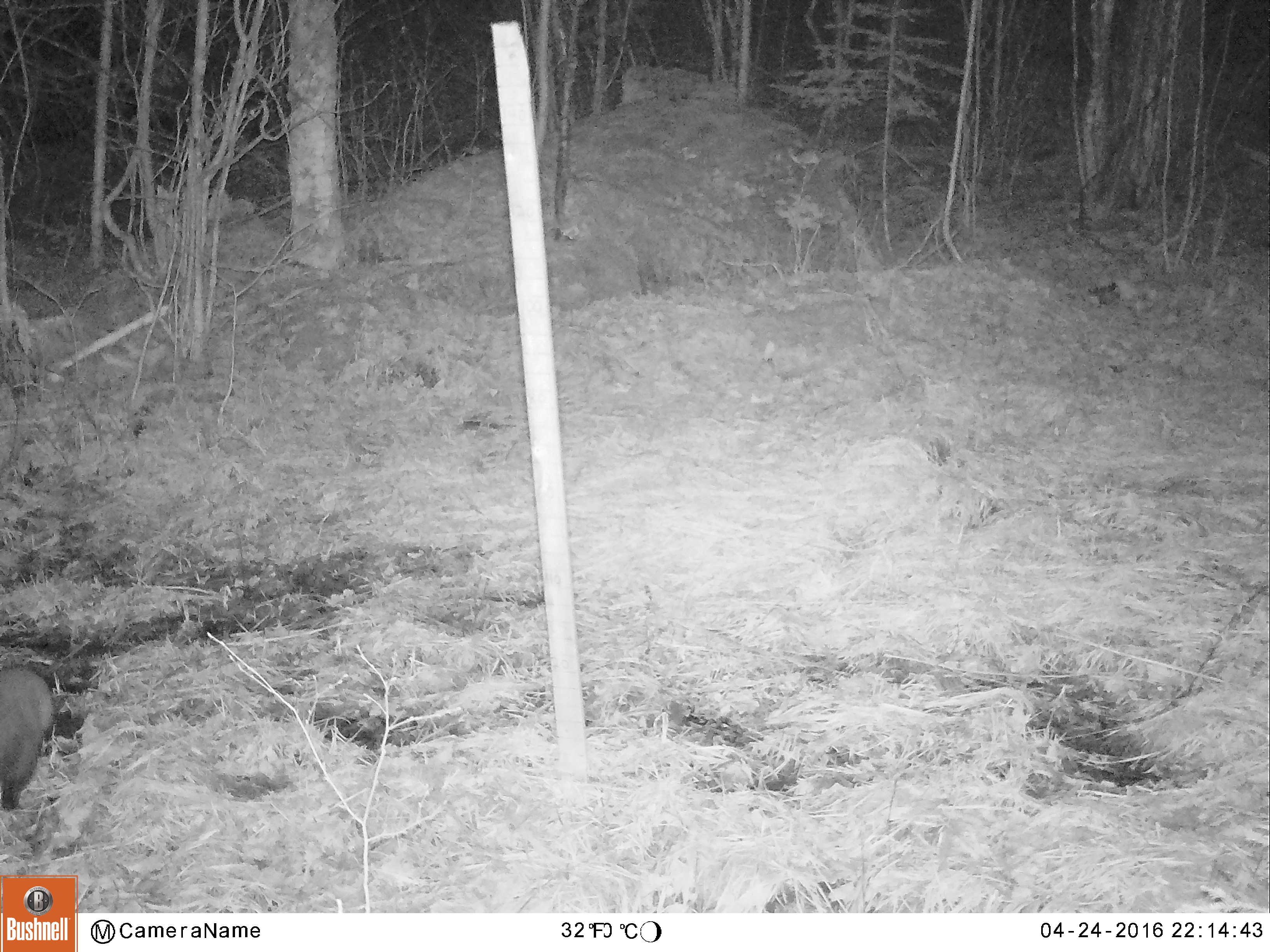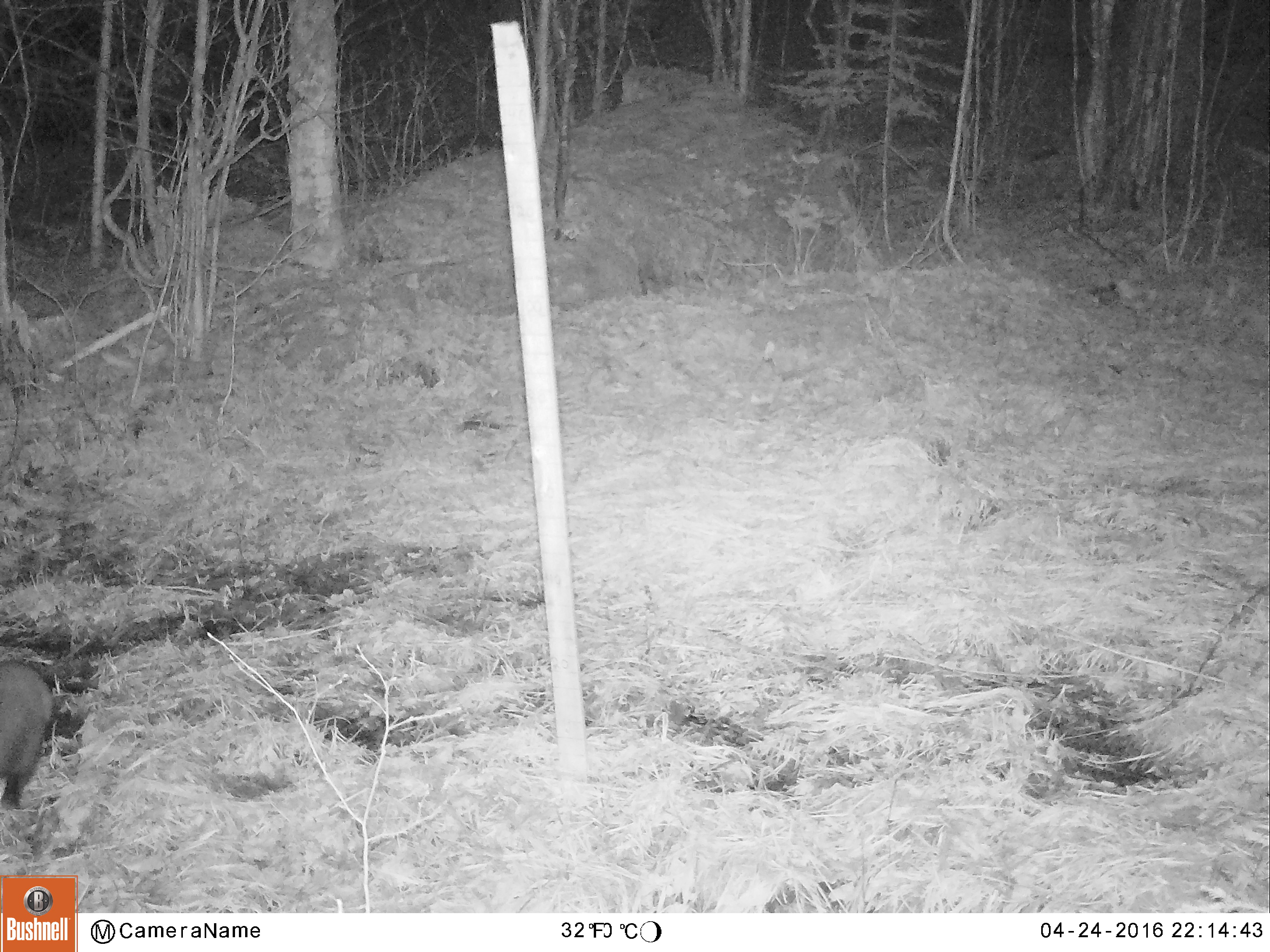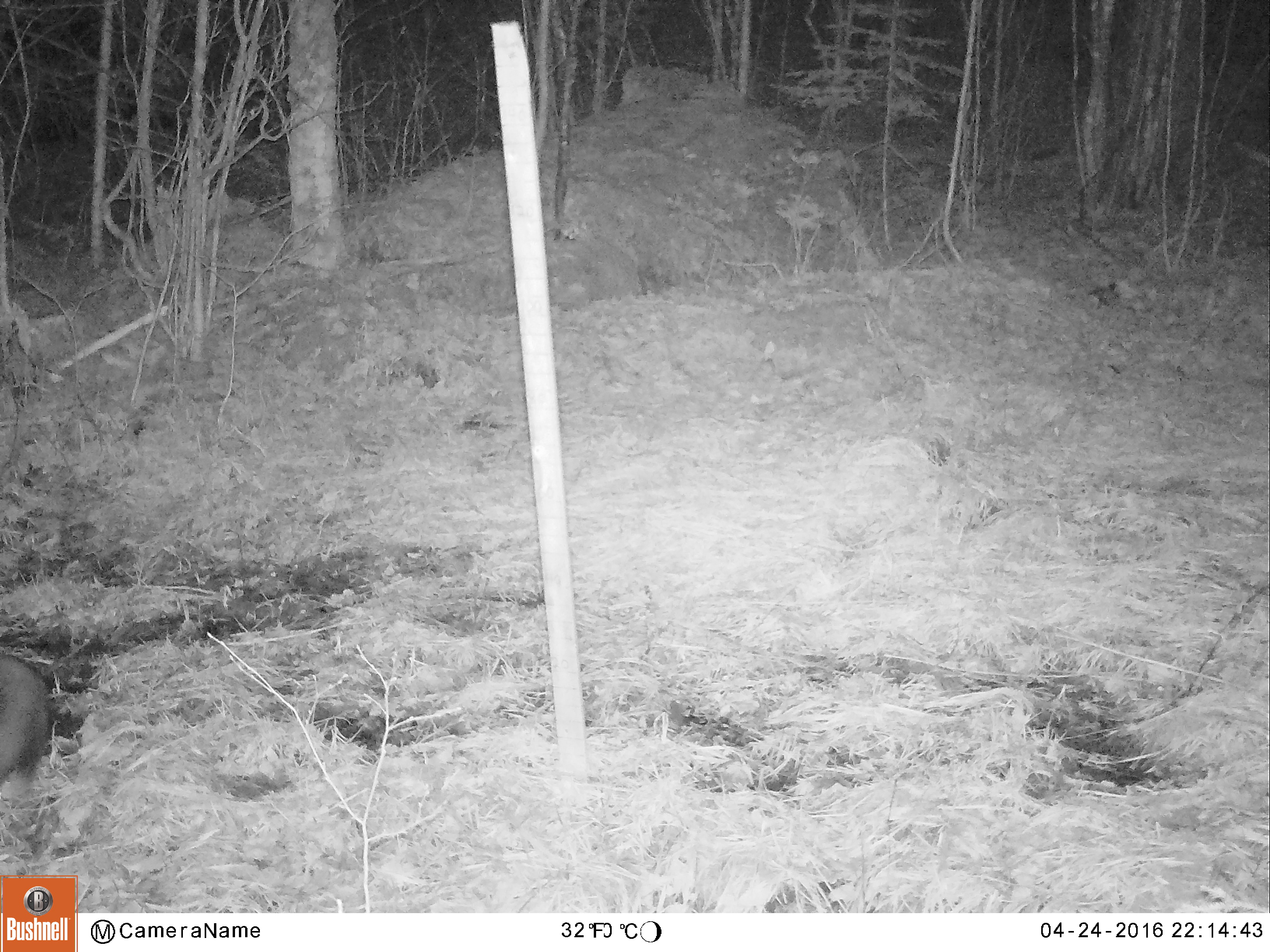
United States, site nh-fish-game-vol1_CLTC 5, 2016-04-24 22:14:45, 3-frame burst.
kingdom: Animalia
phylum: Chordata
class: Mammalia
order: Carnivora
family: Mustelidae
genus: Pekania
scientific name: Pekania pennanti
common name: fisher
Fisher (Pekania pennanti).